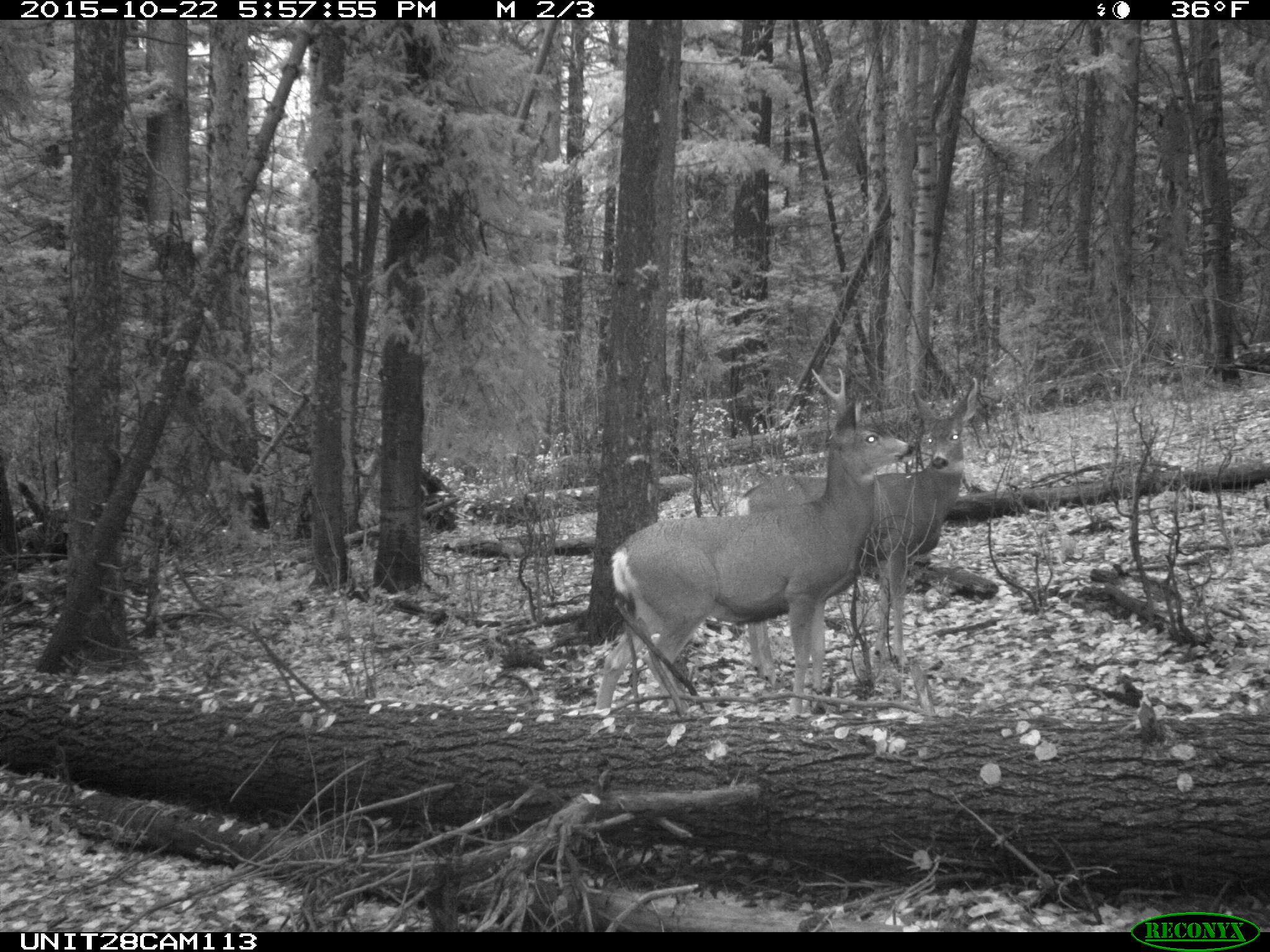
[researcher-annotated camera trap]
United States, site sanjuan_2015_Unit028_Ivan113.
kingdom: Animalia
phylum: Chordata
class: Mammalia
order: Artiodactyla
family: Cervidae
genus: Odocoileus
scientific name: Odocoileus hemionus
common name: mule deer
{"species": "Odocoileus hemionus (mule deer)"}